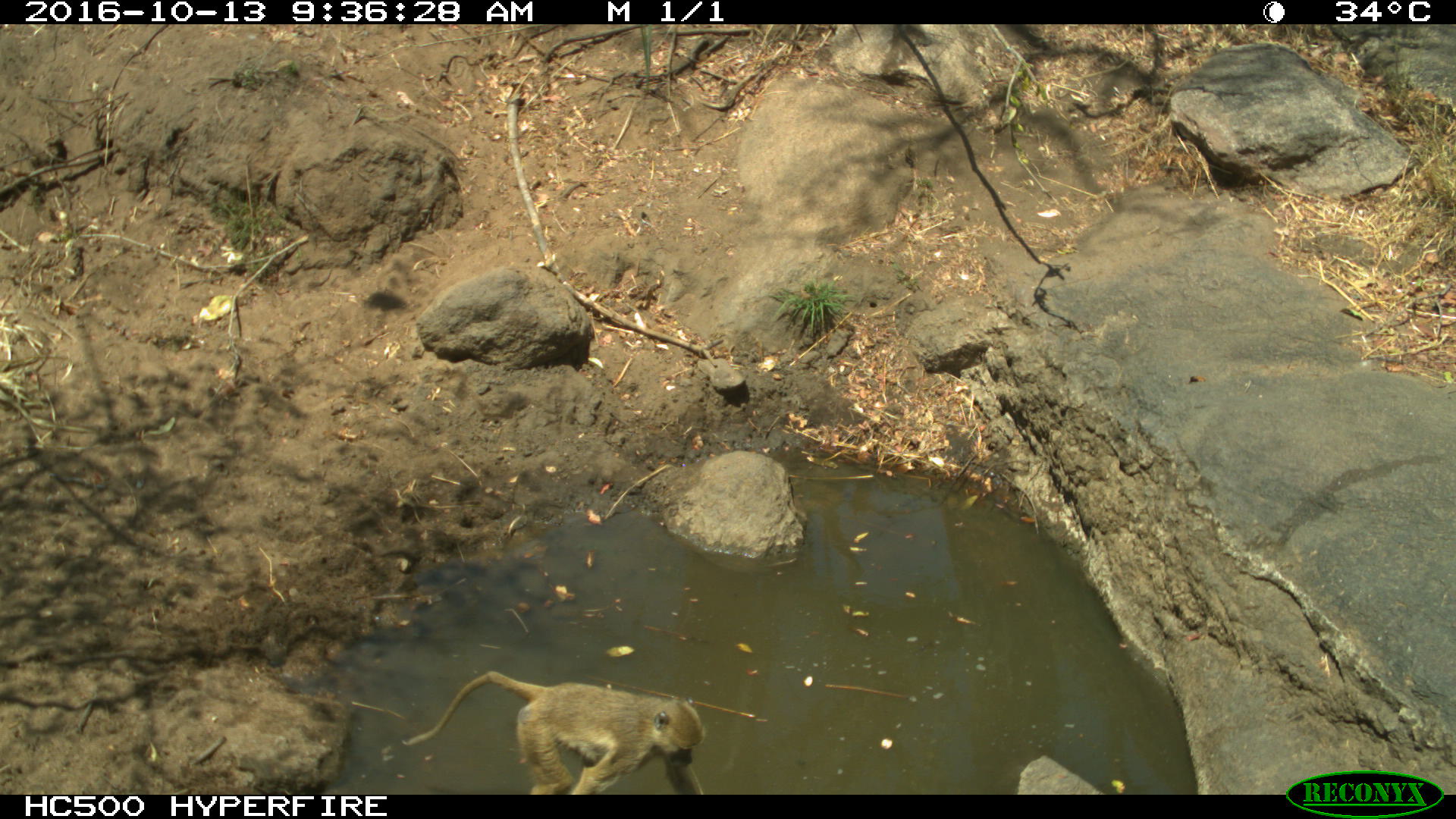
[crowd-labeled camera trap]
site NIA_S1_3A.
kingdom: Animalia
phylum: Chordata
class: Mammalia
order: Primates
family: Cercopithecidae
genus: Papio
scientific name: Papio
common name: baboon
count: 1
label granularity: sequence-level